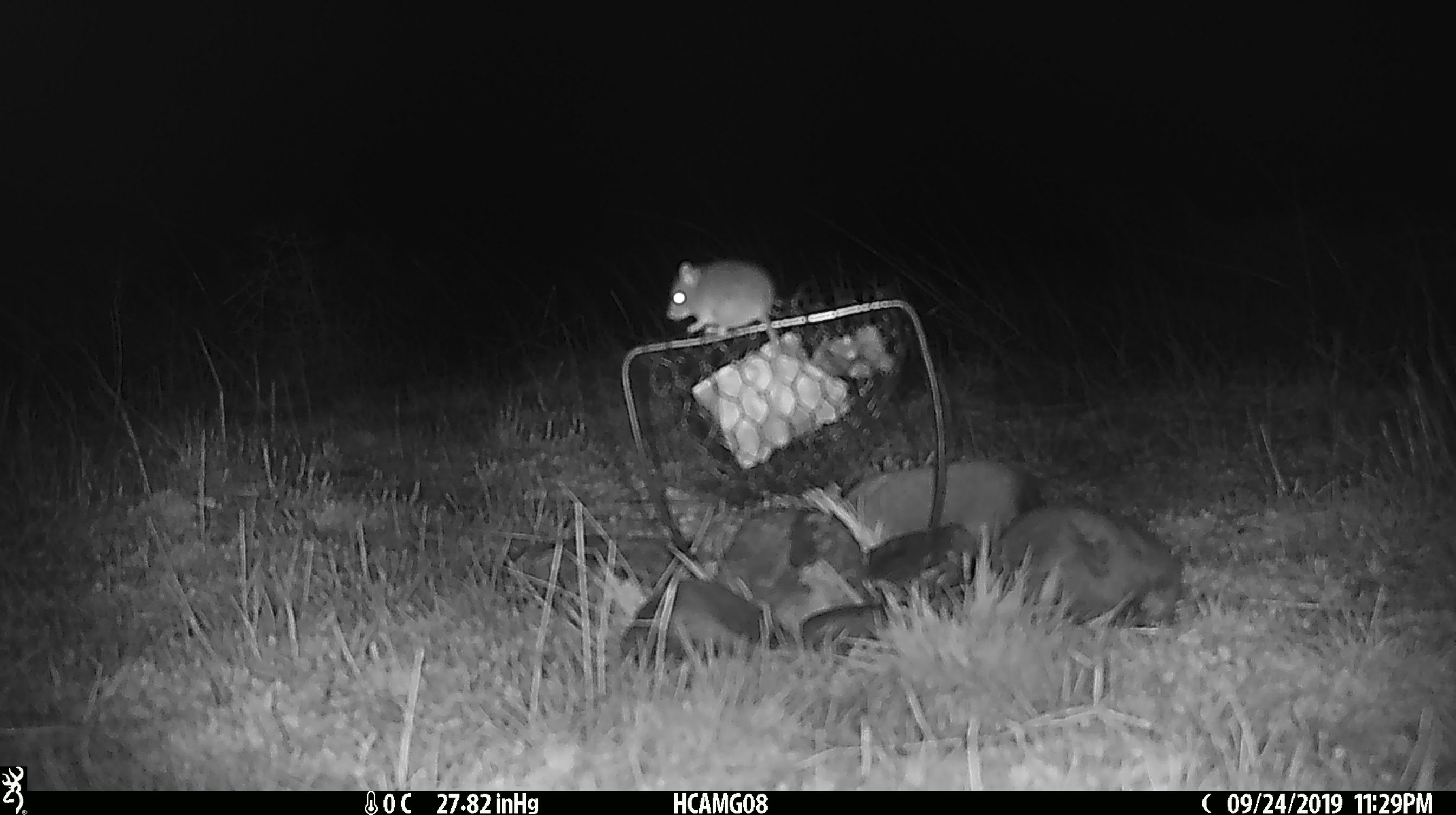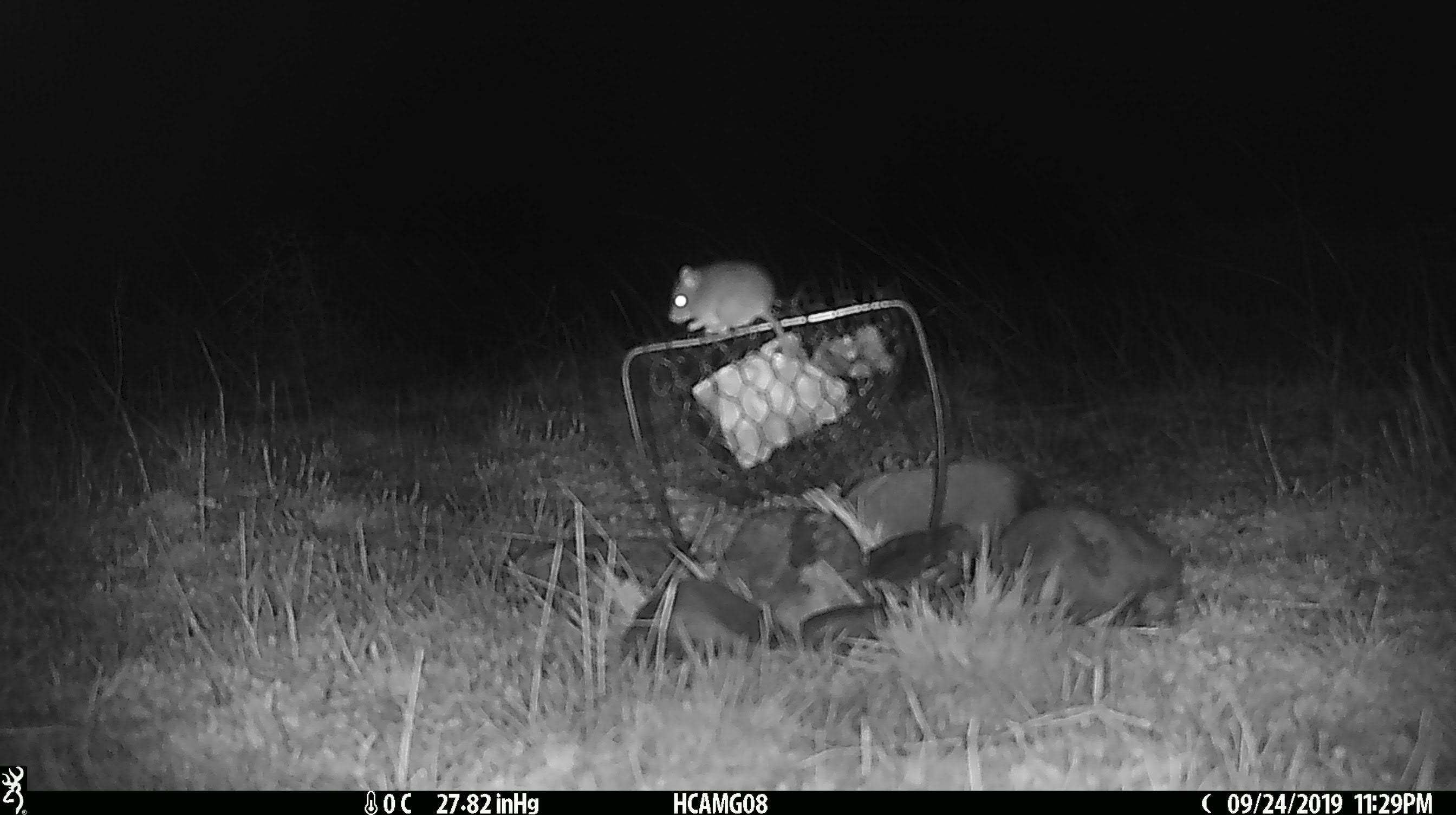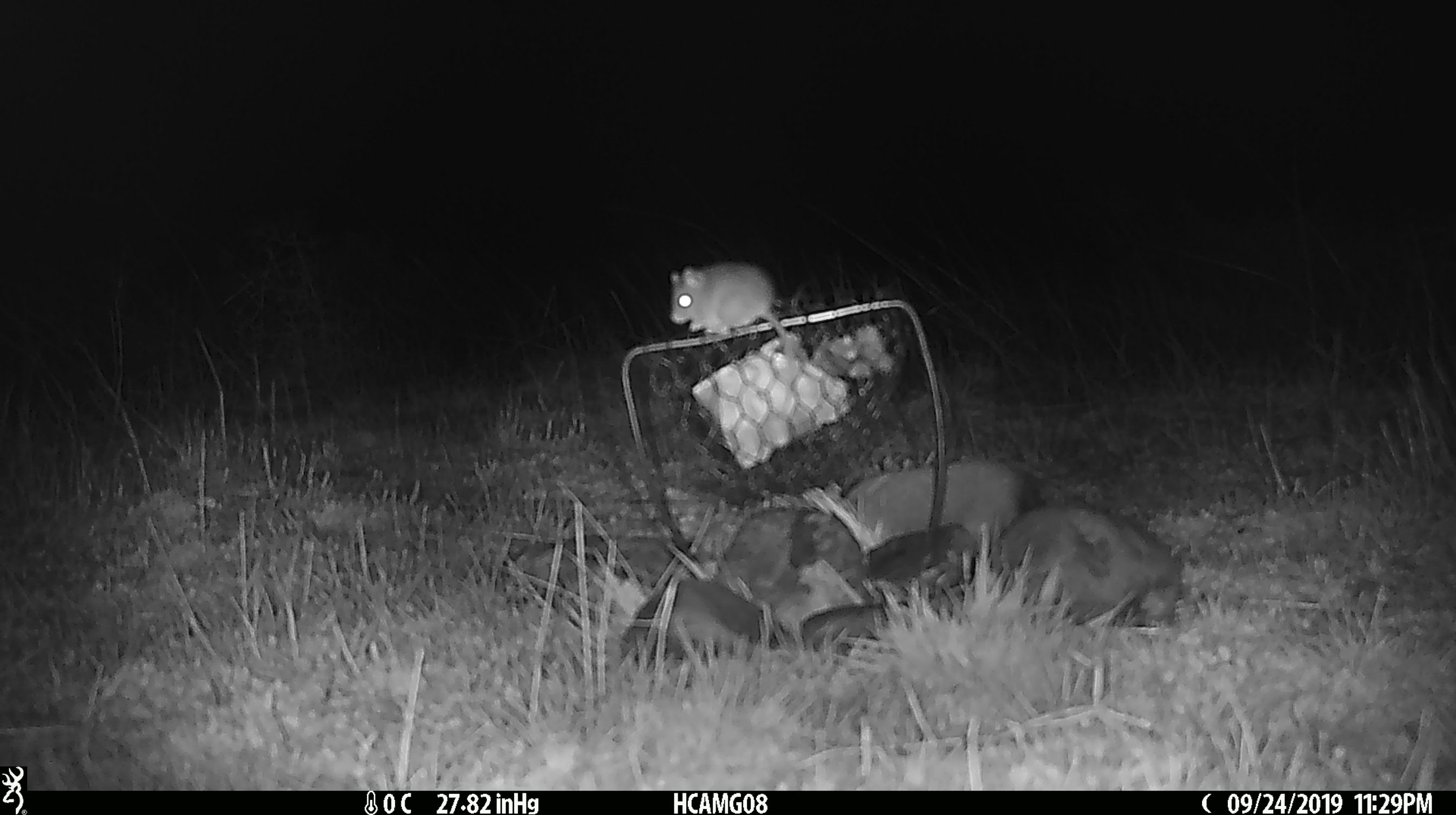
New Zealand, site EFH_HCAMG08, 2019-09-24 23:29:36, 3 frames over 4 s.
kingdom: Animalia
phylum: Chordata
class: Mammalia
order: Rodentia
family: Muridae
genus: Mus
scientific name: Mus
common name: mouse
Mouse (Mus).